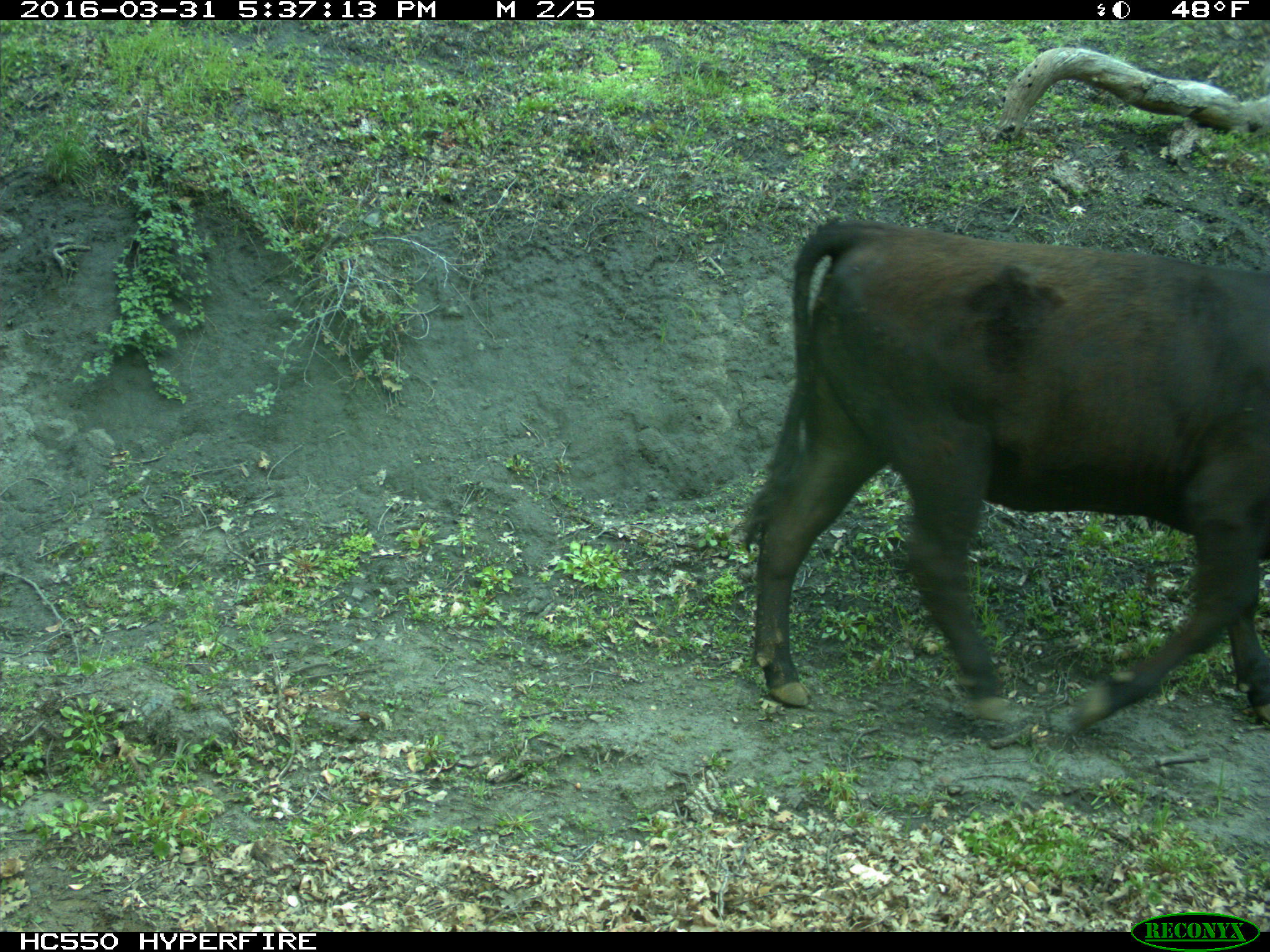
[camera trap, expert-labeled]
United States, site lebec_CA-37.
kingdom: Animalia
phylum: Chordata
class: Mammalia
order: Artiodactyla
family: Bovidae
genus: Bos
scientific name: Bos taurus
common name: domestic cow